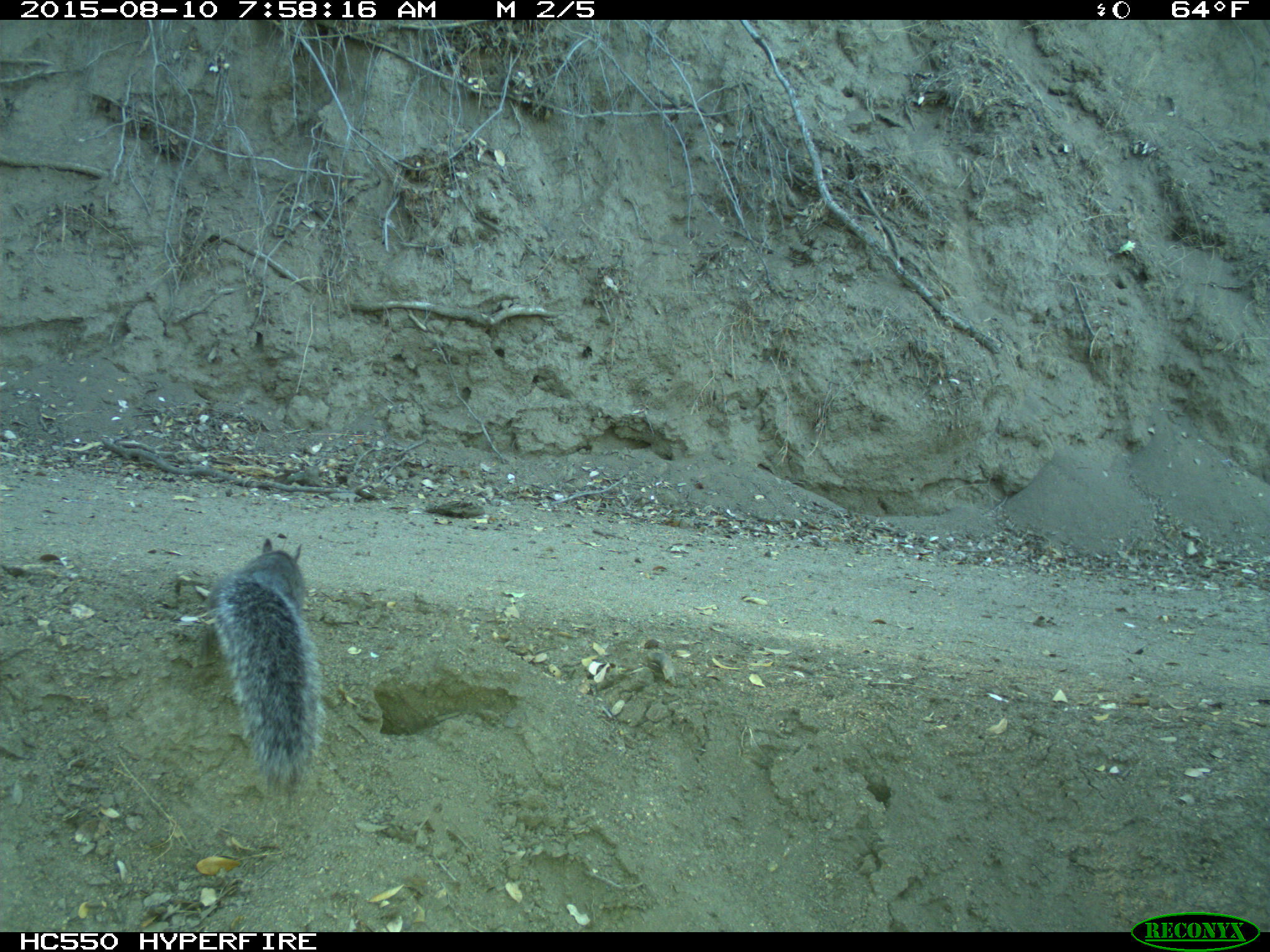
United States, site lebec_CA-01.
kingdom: Animalia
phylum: Chordata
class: Mammalia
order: Rodentia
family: Sciuridae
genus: Sciurus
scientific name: Sciurus carolinensis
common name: eastern gray squirrel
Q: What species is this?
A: Sciurus carolinensis (eastern gray squirrel).